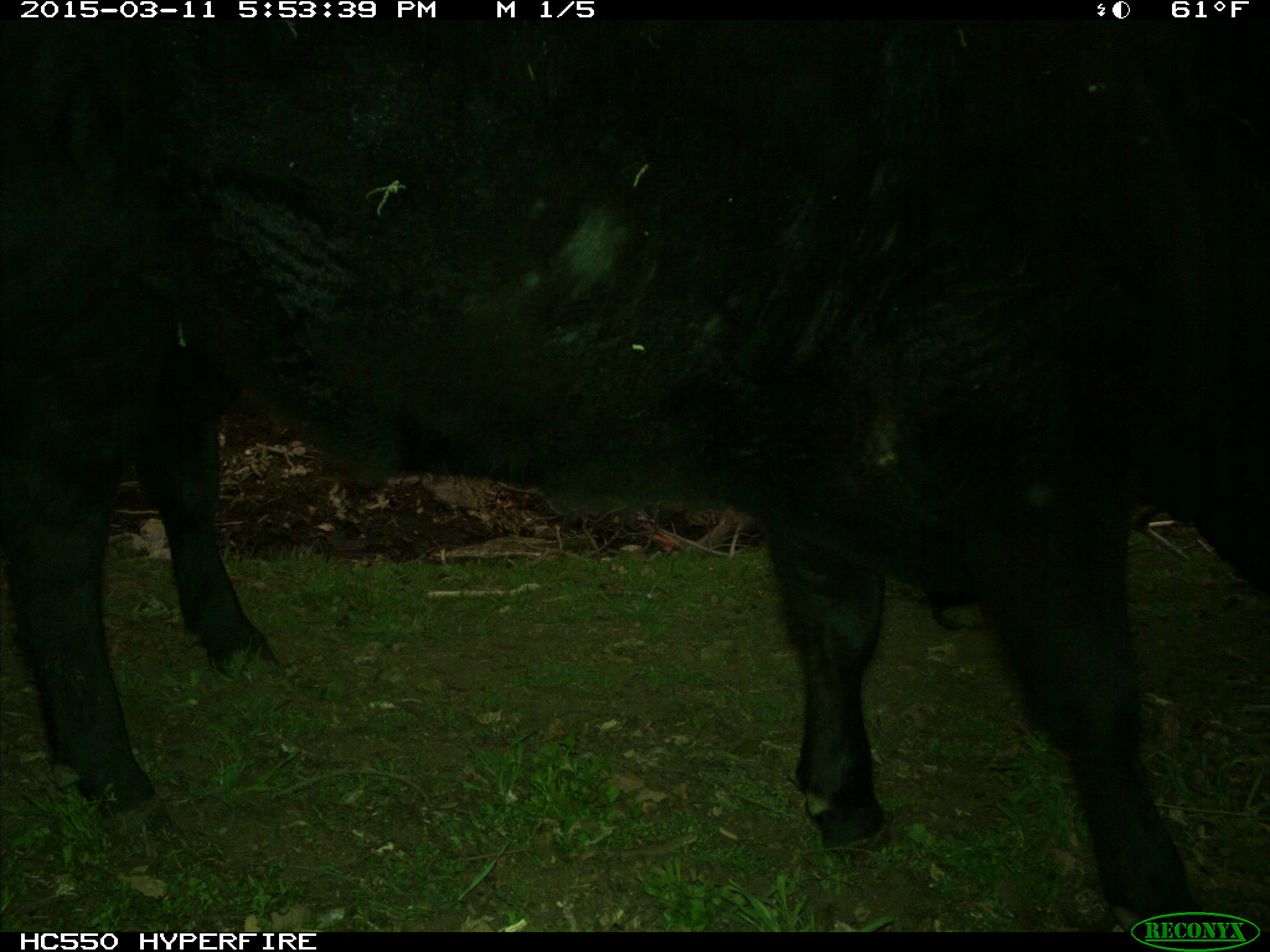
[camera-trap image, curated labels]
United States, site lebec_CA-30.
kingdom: Animalia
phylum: Chordata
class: Mammalia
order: Artiodactyla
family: Bovidae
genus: Bos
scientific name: Bos taurus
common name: domestic cow